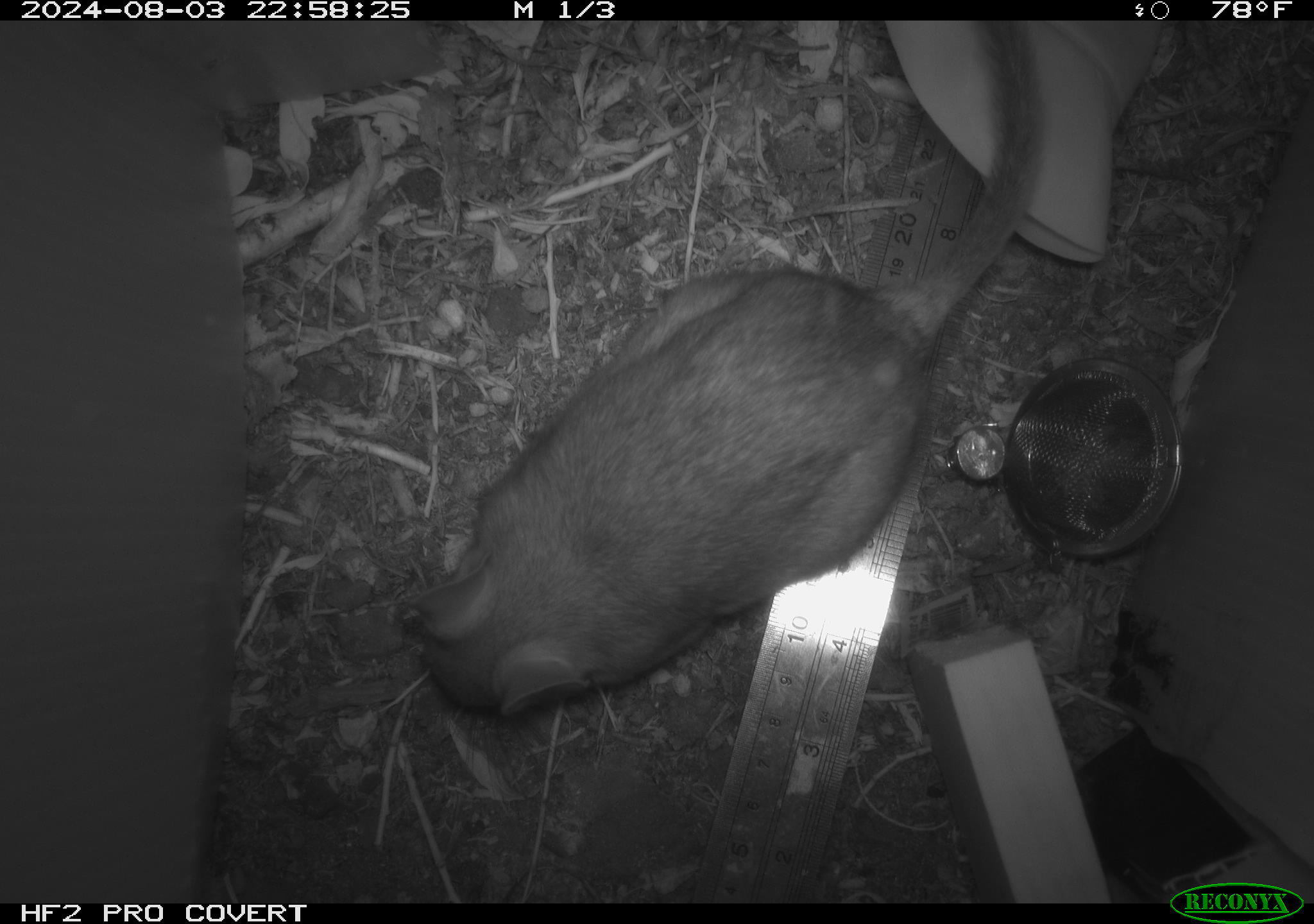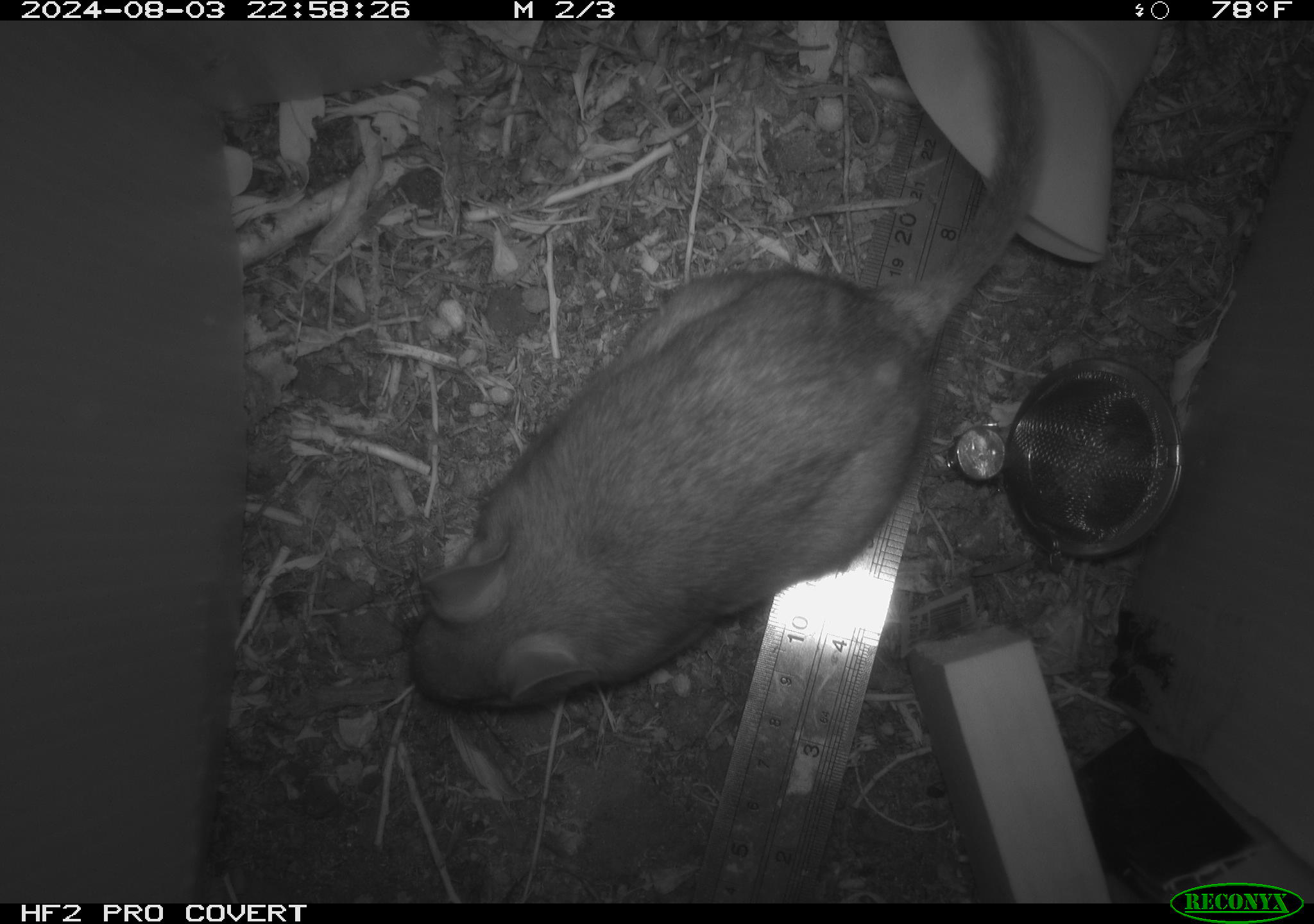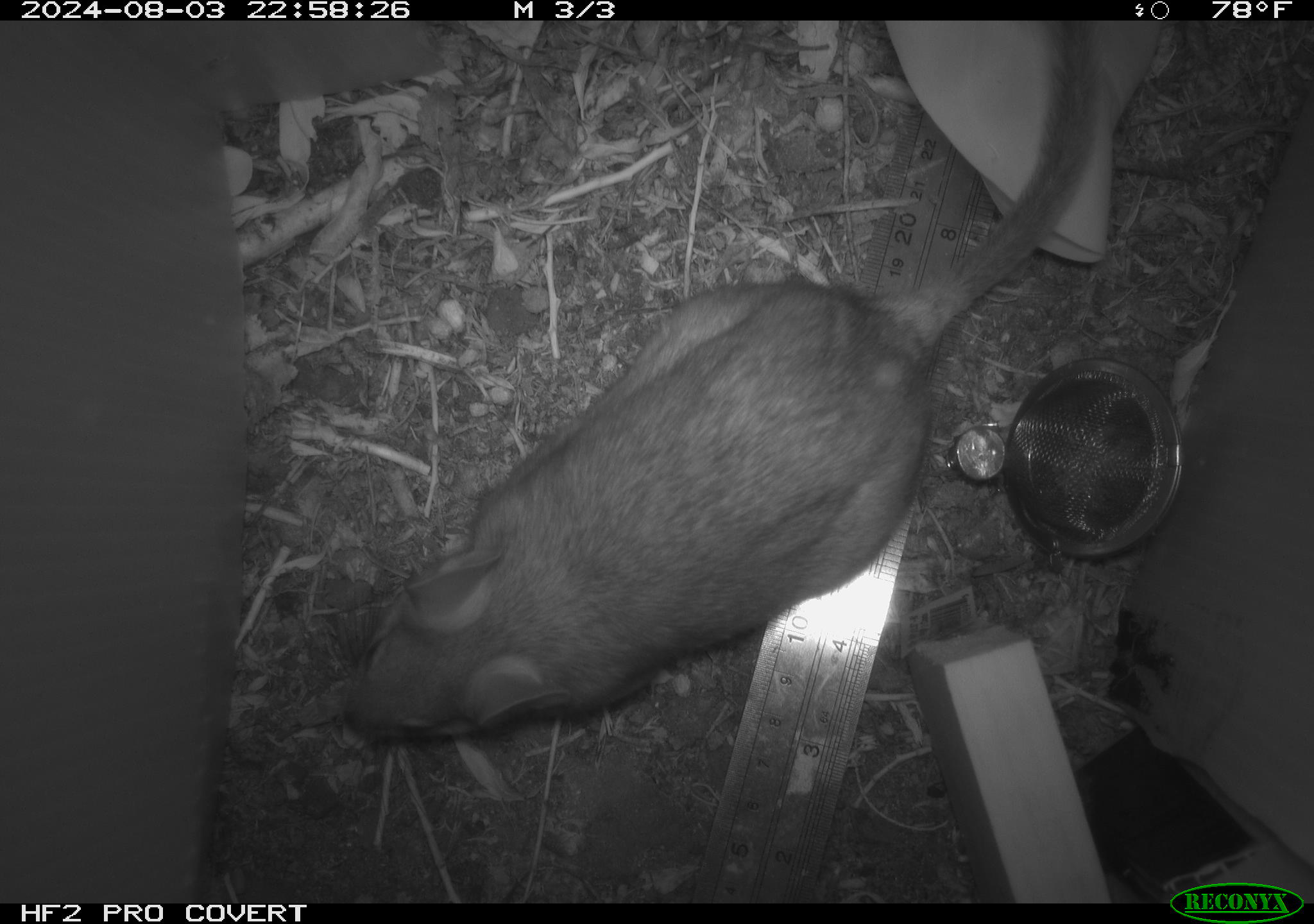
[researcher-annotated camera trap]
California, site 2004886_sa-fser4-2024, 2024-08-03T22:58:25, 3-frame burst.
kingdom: Animalia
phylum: Chordata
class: Mammalia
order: Rodentia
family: Sciuridae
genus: Neotamias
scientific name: Neotamias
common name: western chipmunks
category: neotamias species